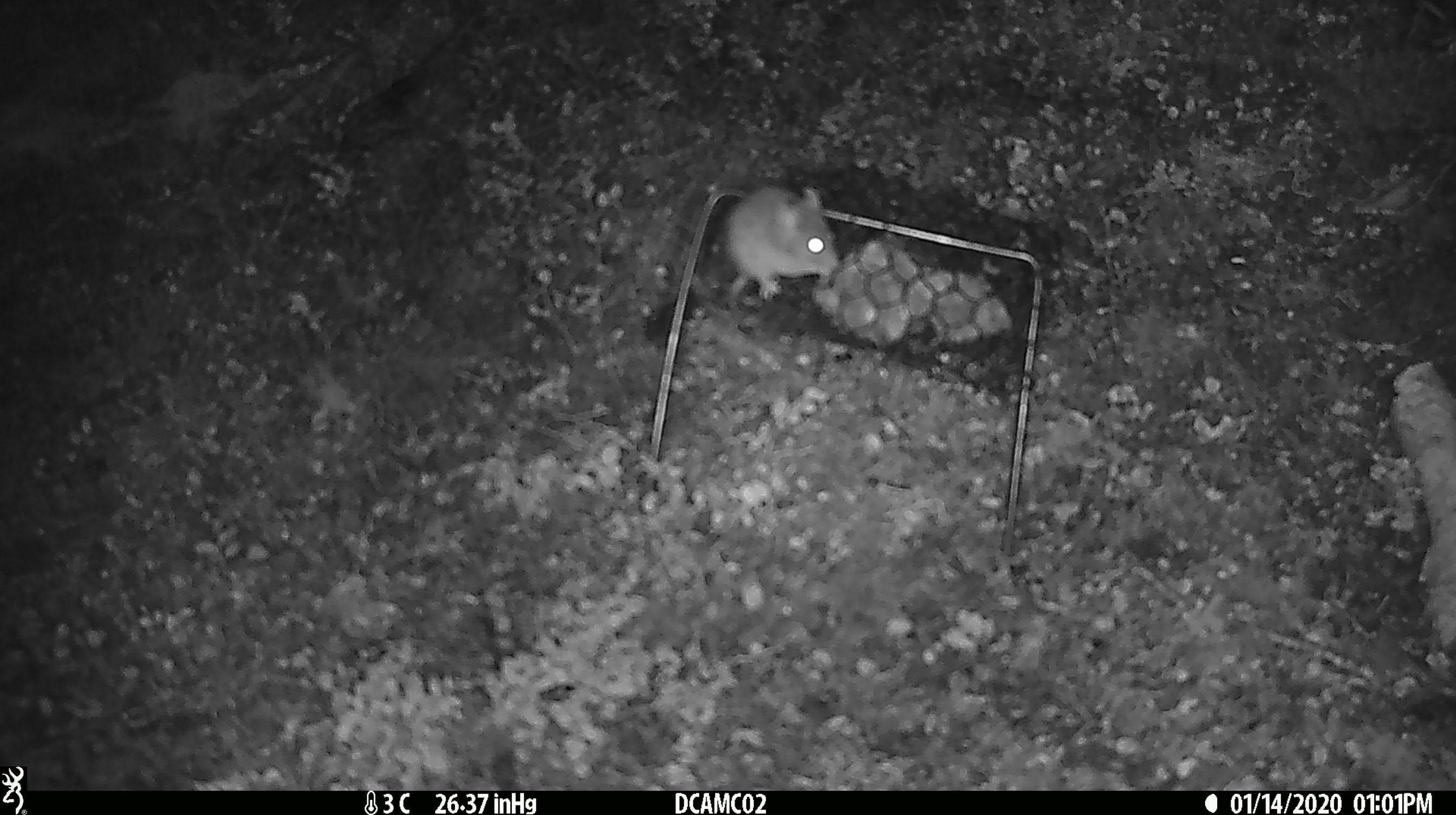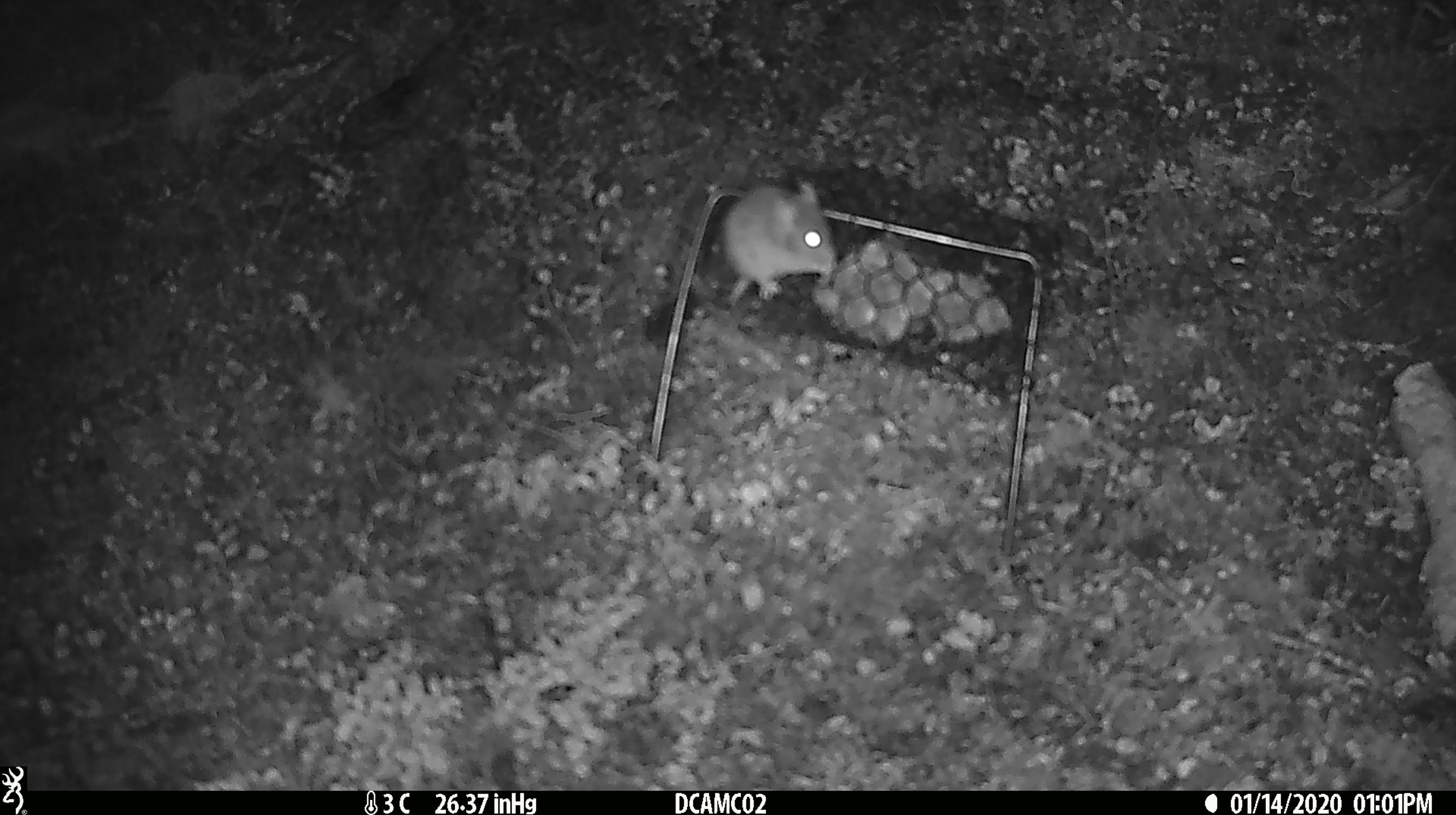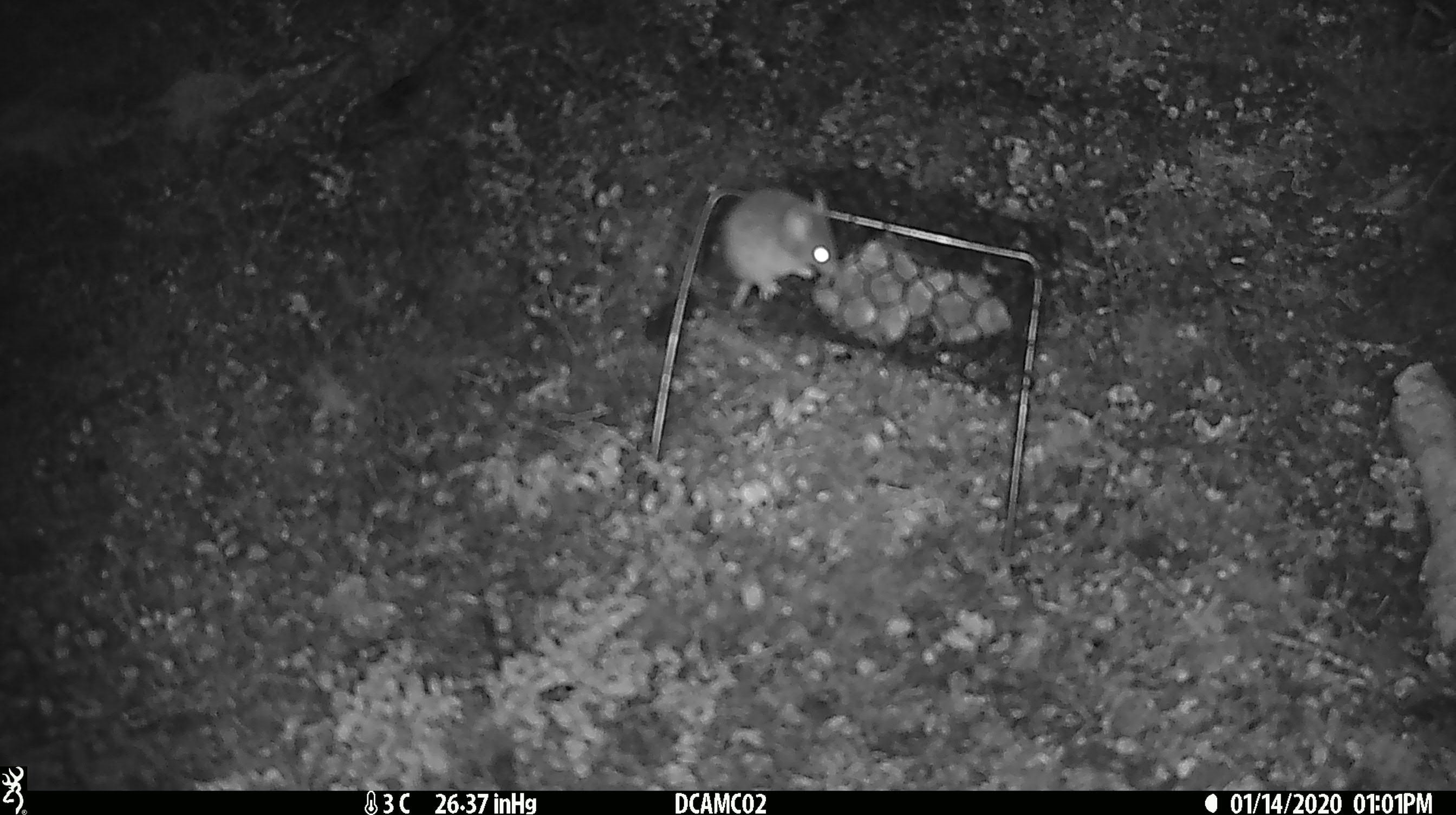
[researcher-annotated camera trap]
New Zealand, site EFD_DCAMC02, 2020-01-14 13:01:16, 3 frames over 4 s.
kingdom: Animalia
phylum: Chordata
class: Mammalia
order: Rodentia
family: Muridae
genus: Mus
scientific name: Mus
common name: mouse